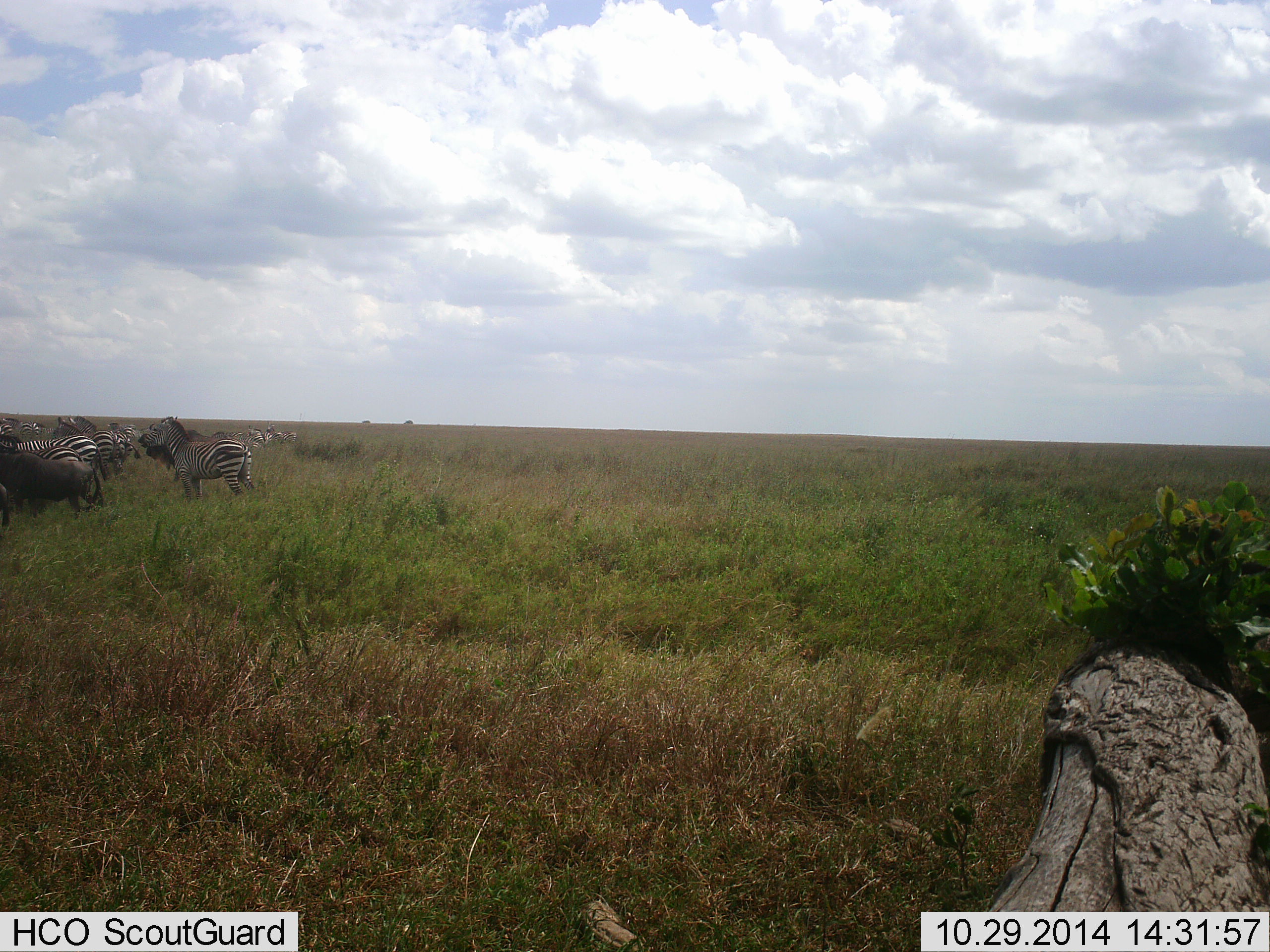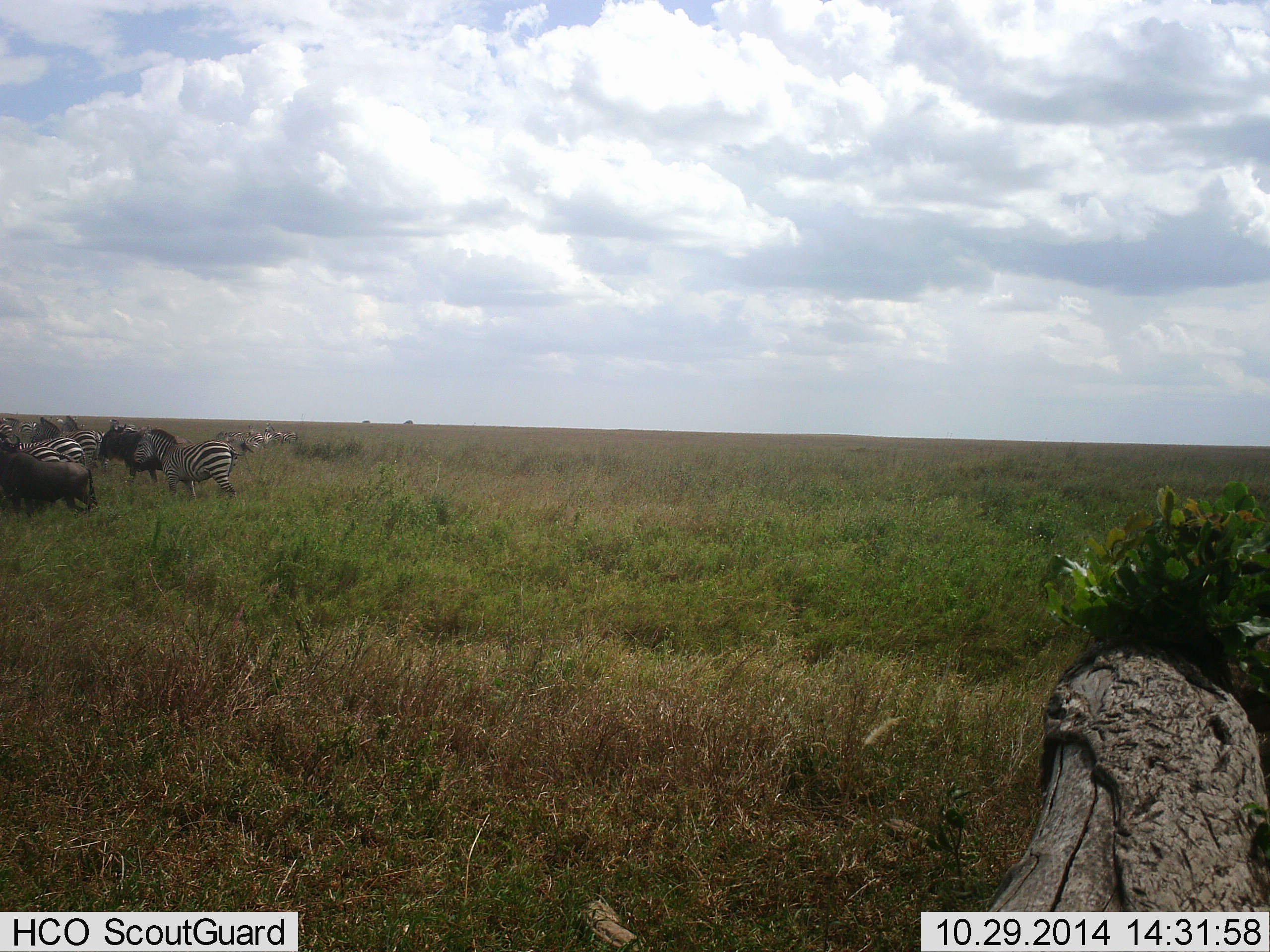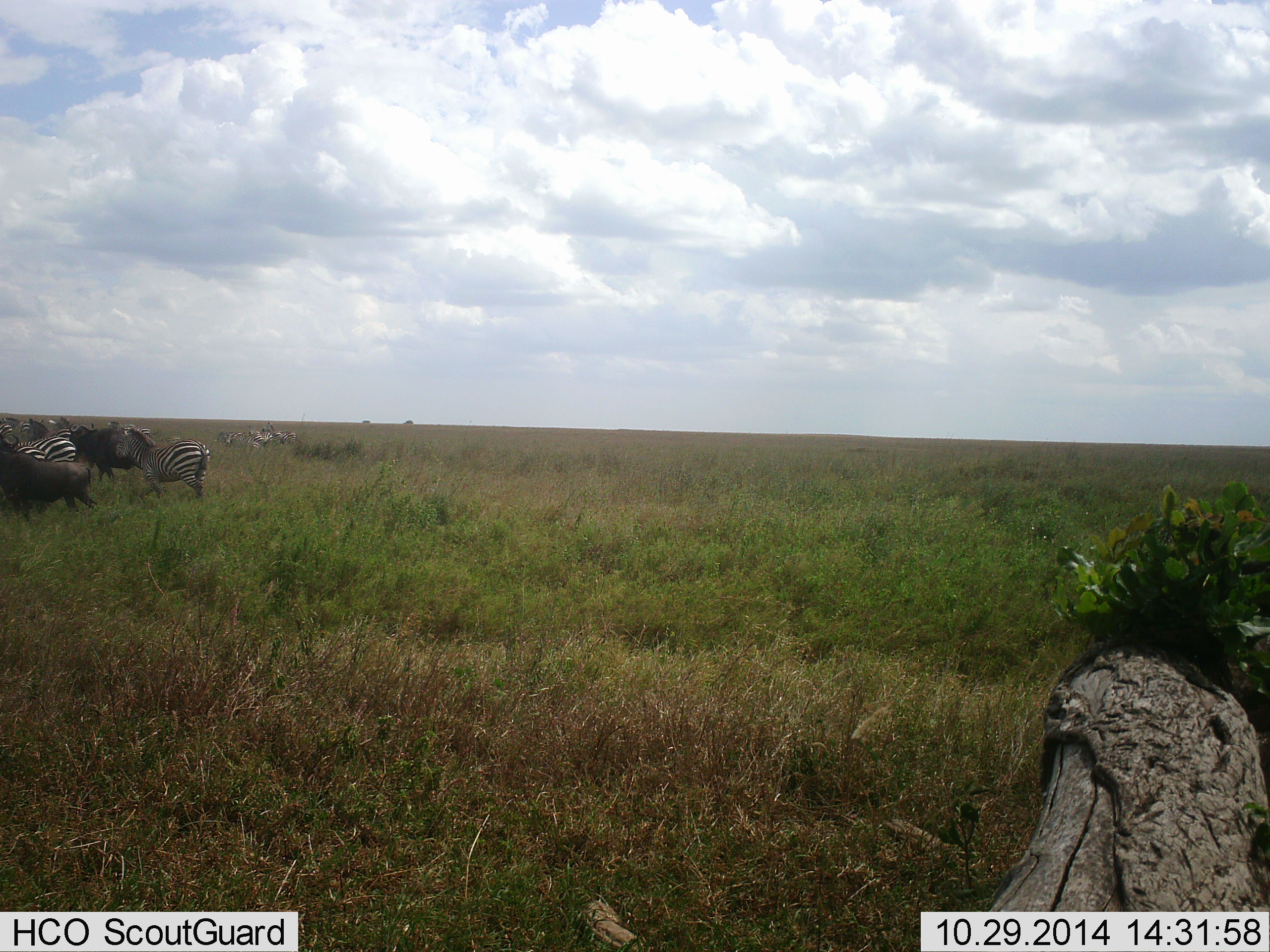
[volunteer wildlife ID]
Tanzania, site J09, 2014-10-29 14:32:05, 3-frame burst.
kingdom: Animalia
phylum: Chordata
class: Mammalia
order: Artiodactyla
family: Bovidae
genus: Connochaetes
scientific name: Connochaetes taurinus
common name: blue wildebeest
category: wildebeest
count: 2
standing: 20%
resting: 0%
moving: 90%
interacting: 0%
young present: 0%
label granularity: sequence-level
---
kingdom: Animalia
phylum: Chordata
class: Mammalia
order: Perissodactyla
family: Equidae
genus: Equus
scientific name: Equus quagga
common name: plains zebra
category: zebra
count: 7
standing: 18%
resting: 0%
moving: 100%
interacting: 9%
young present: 0%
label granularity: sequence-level